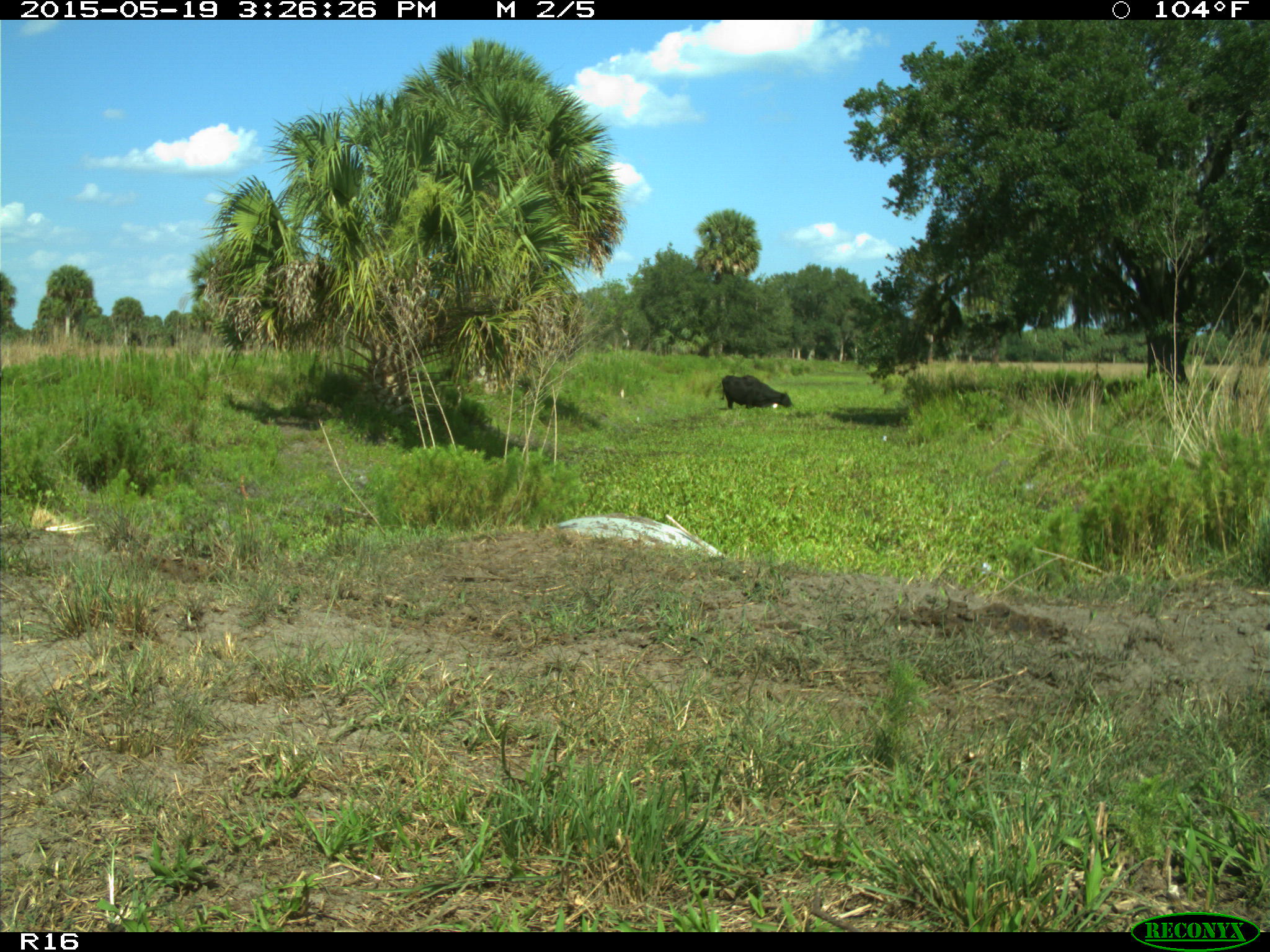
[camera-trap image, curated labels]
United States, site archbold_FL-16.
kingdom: Animalia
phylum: Chordata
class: Mammalia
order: Artiodactyla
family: Bovidae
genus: Bos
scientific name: Bos taurus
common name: domestic cow